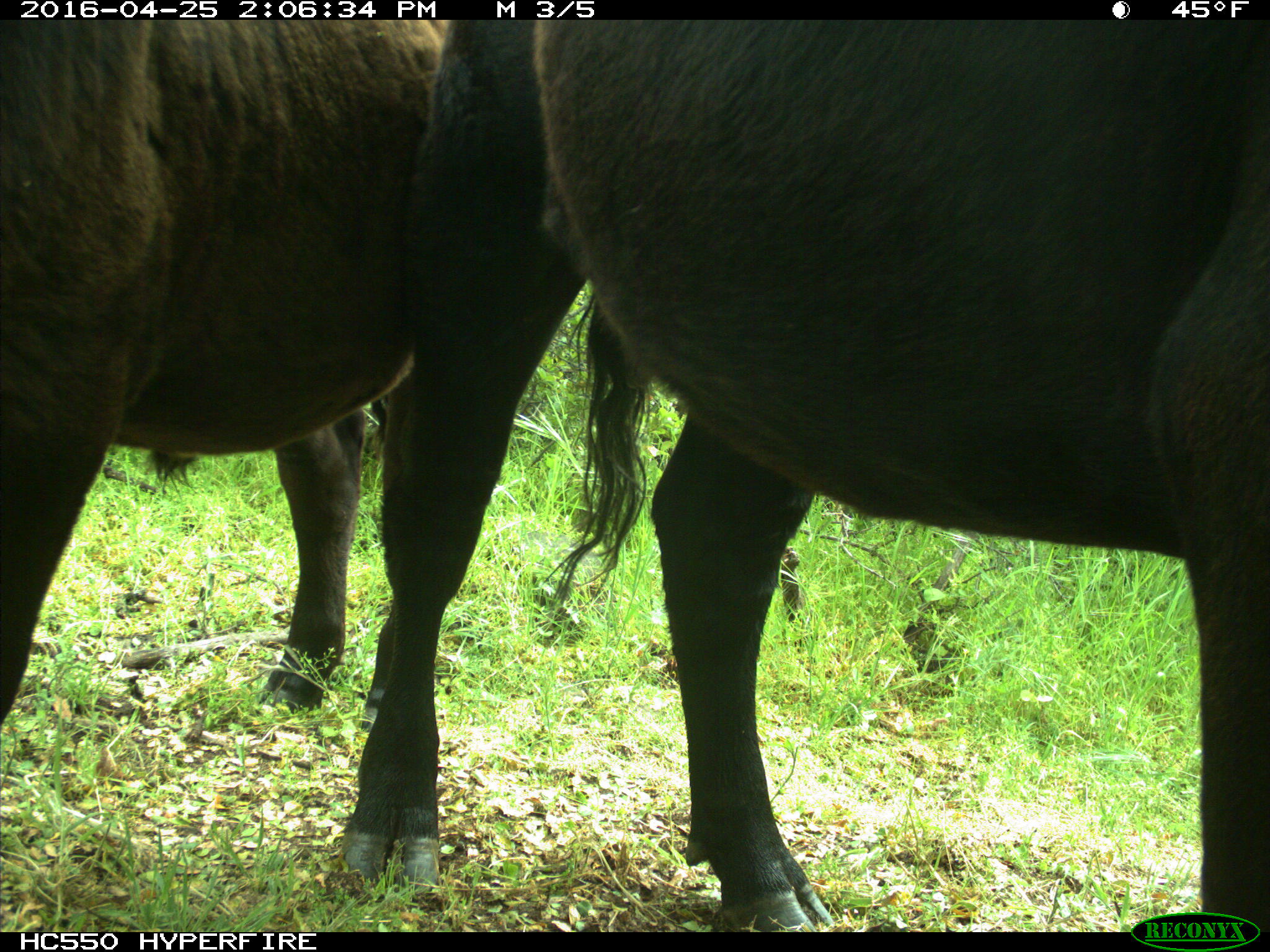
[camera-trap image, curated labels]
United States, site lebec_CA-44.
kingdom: Animalia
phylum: Chordata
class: Mammalia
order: Artiodactyla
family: Bovidae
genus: Bos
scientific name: Bos taurus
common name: domestic cow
Bos taurus (domestic cow).